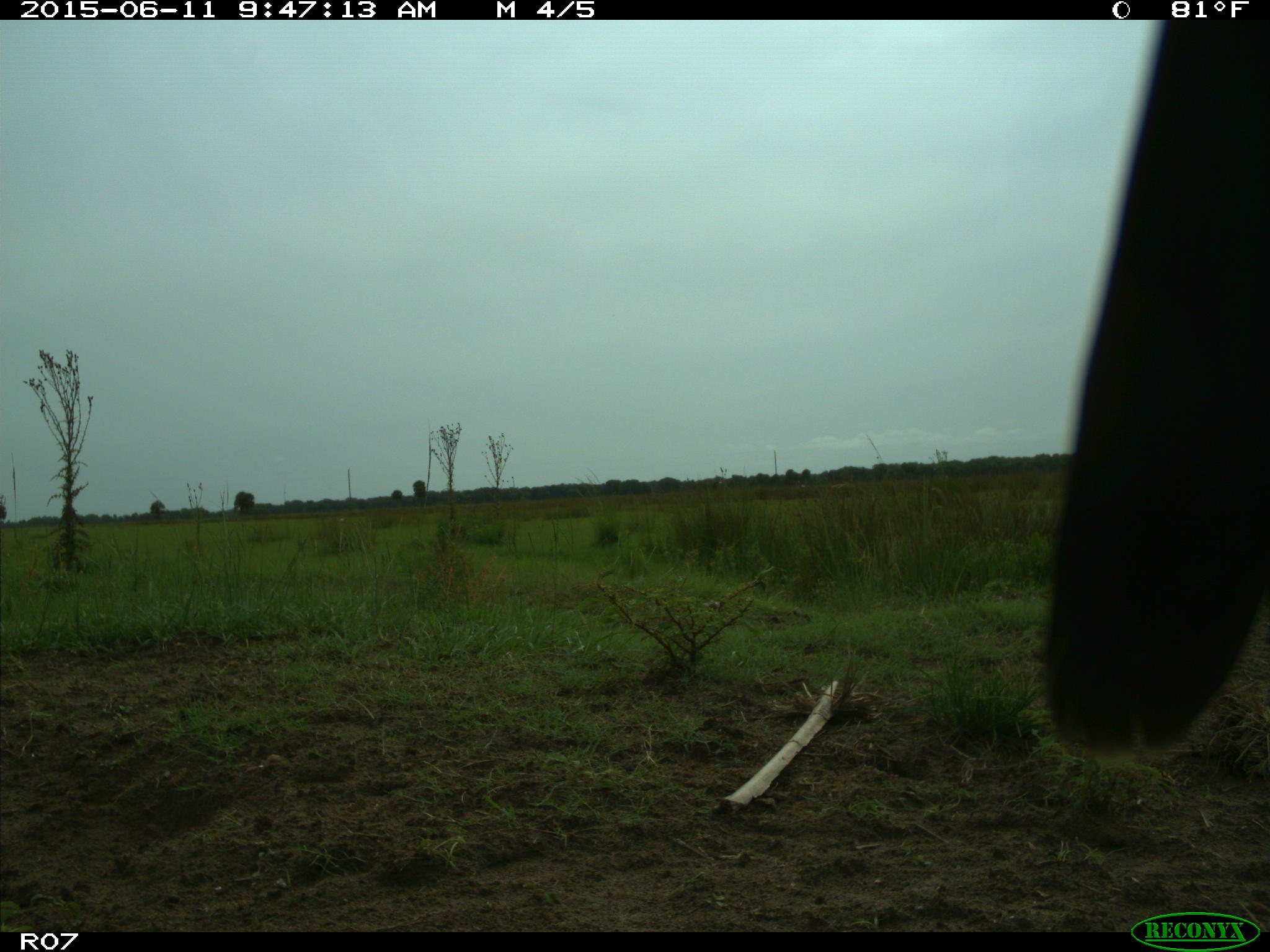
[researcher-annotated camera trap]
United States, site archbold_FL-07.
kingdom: Animalia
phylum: Chordata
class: Mammalia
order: Artiodactyla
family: Bovidae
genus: Bos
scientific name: Bos taurus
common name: domestic cow